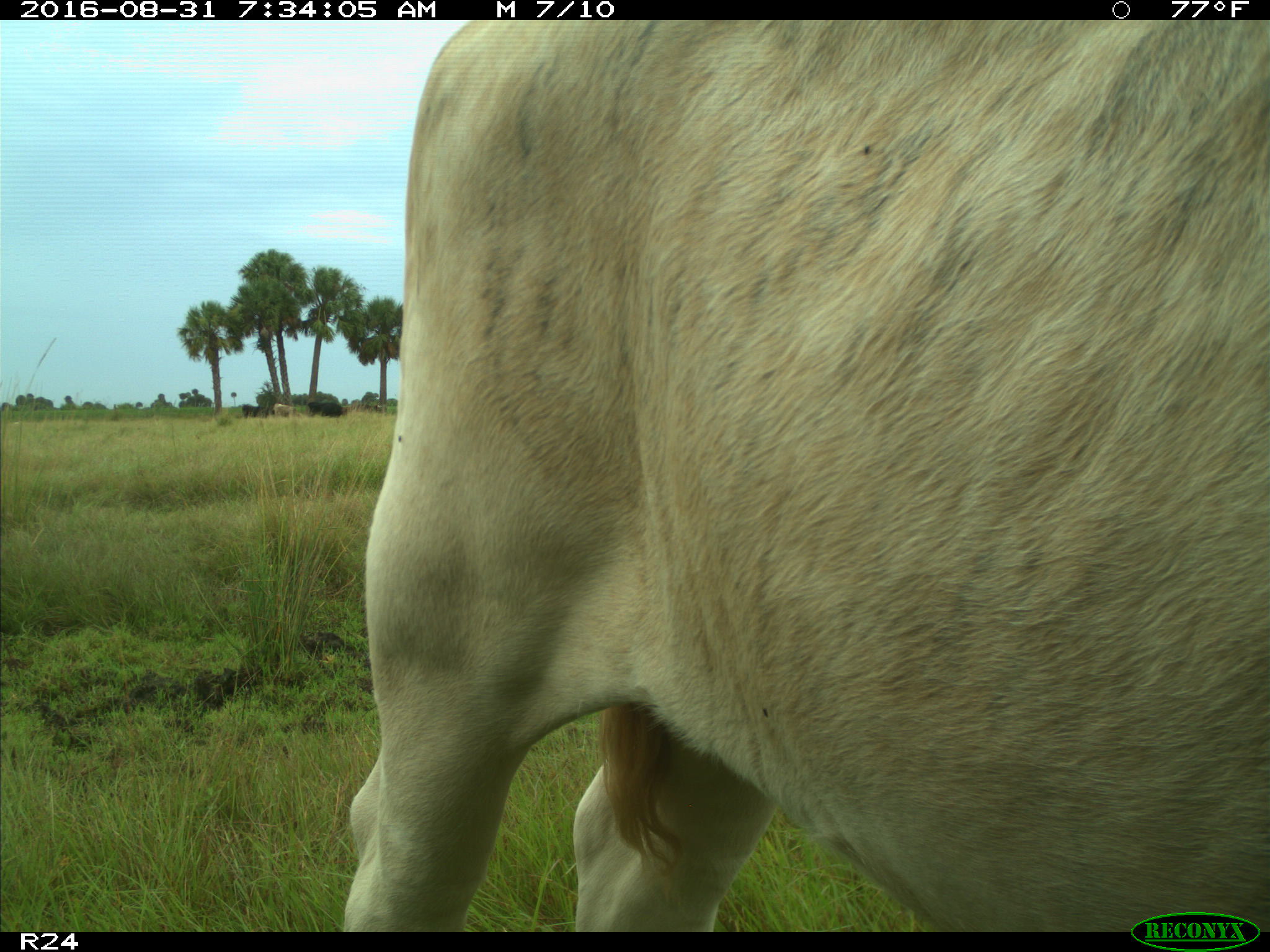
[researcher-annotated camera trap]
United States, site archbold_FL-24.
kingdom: Animalia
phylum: Chordata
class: Mammalia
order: Artiodactyla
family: Bovidae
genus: Bos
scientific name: Bos taurus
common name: domestic cow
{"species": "Bos taurus (domestic cow)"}